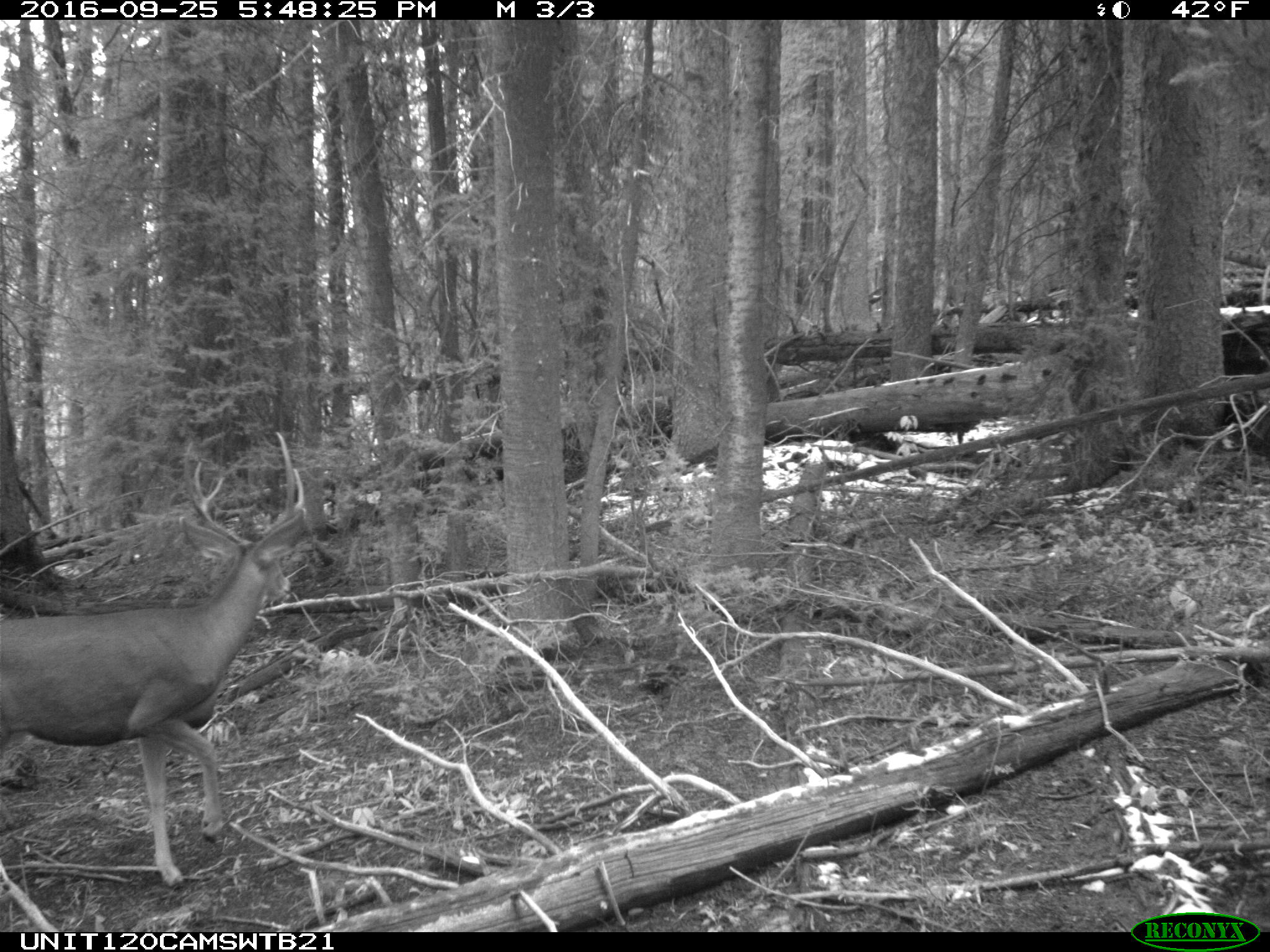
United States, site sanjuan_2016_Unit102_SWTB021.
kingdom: Animalia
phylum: Chordata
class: Mammalia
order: Artiodactyla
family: Cervidae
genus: Odocoileus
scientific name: Odocoileus hemionus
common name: mule deer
Odocoileus hemionus (mule deer).